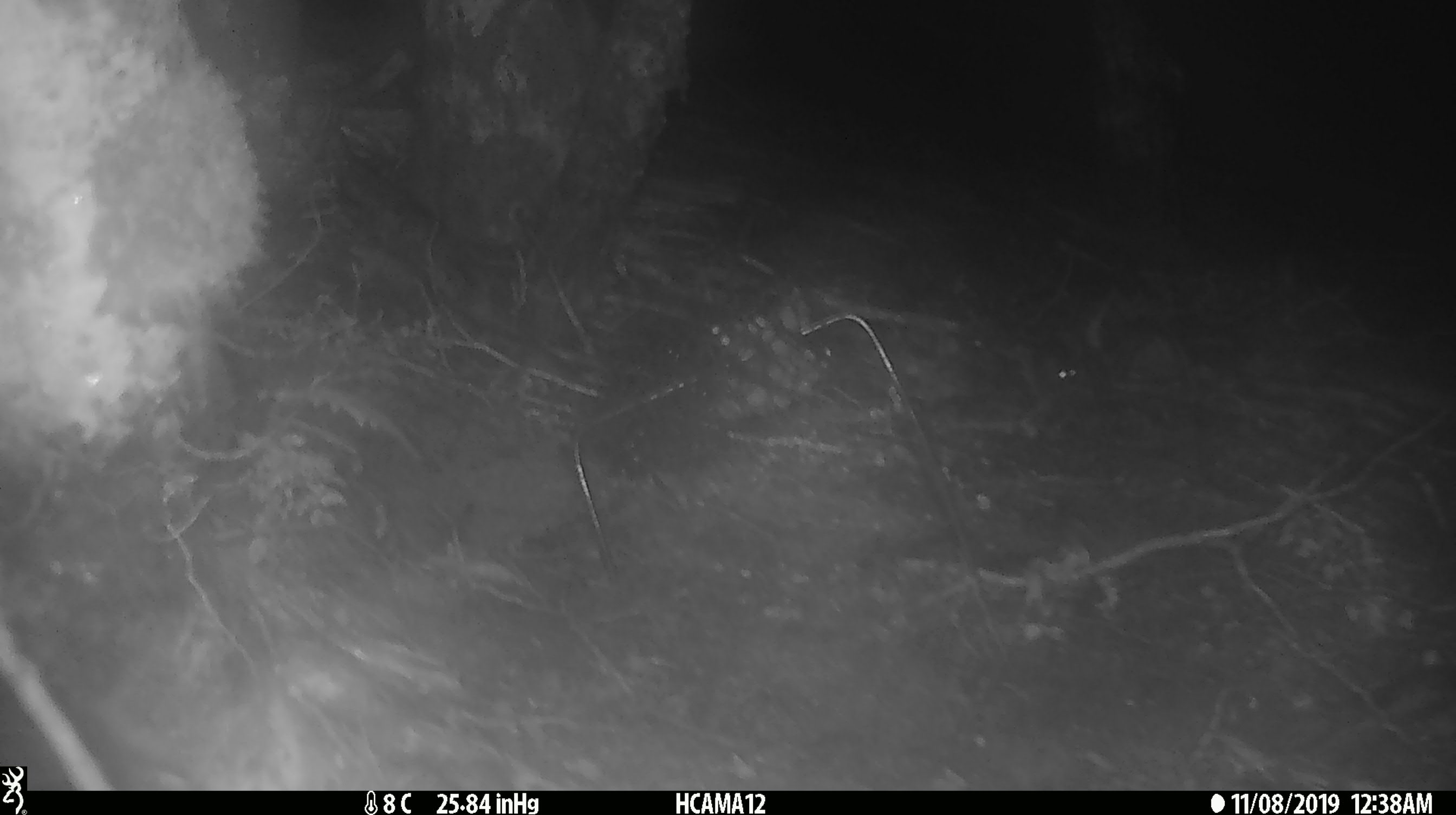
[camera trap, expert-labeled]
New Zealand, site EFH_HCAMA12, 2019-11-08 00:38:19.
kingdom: Animalia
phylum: Chordata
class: Mammalia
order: Rodentia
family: Muridae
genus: Mus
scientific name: Mus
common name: mouse